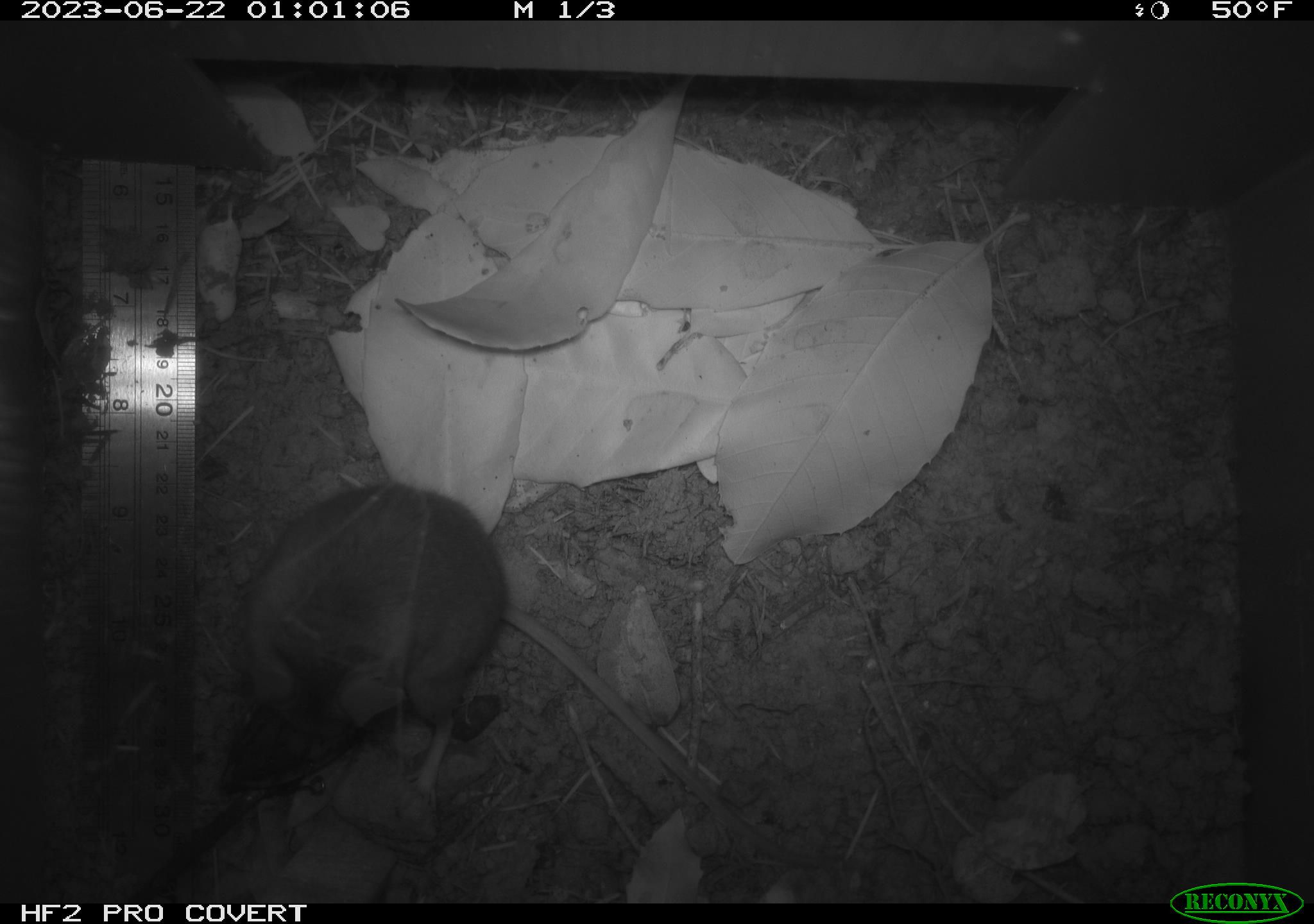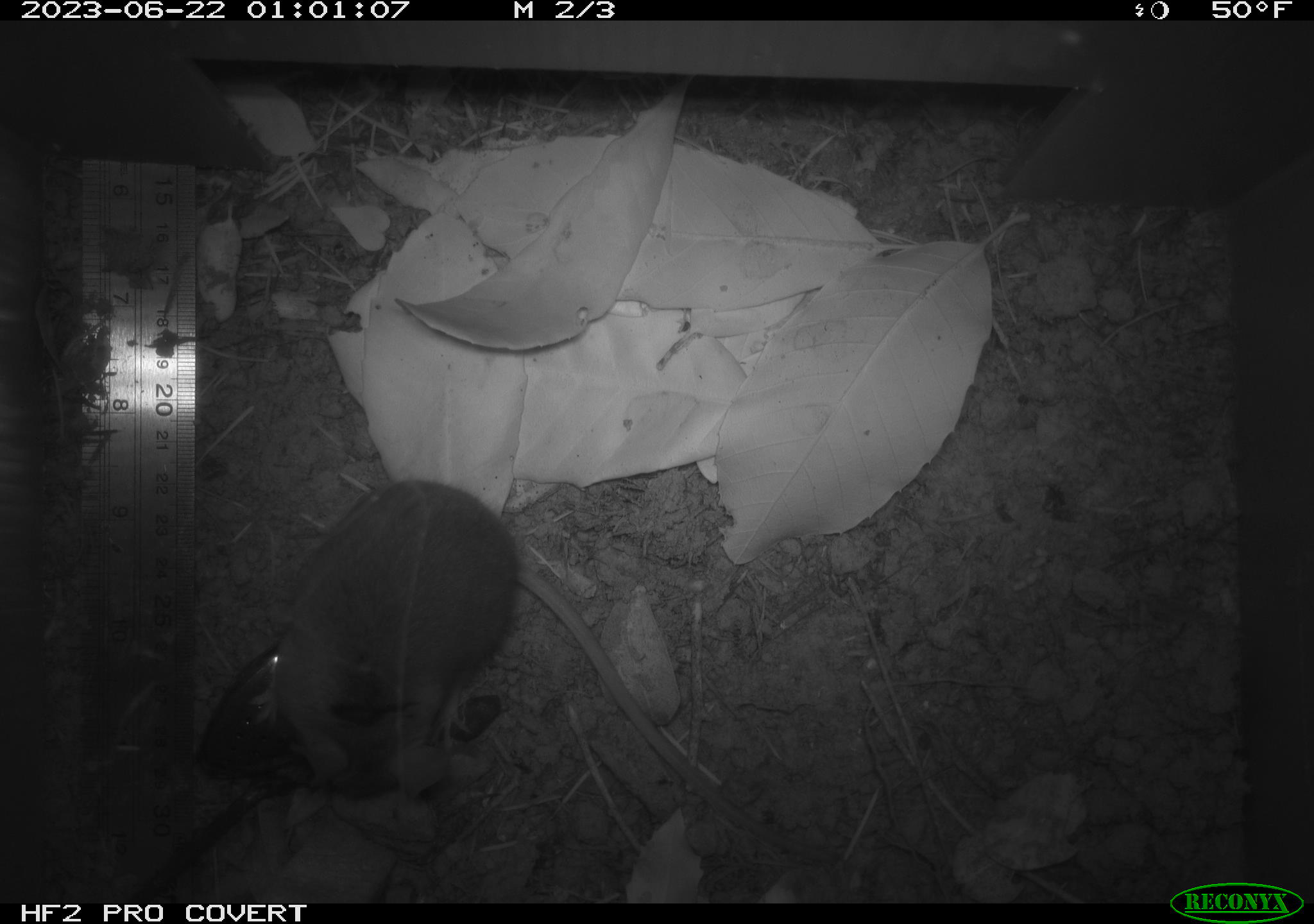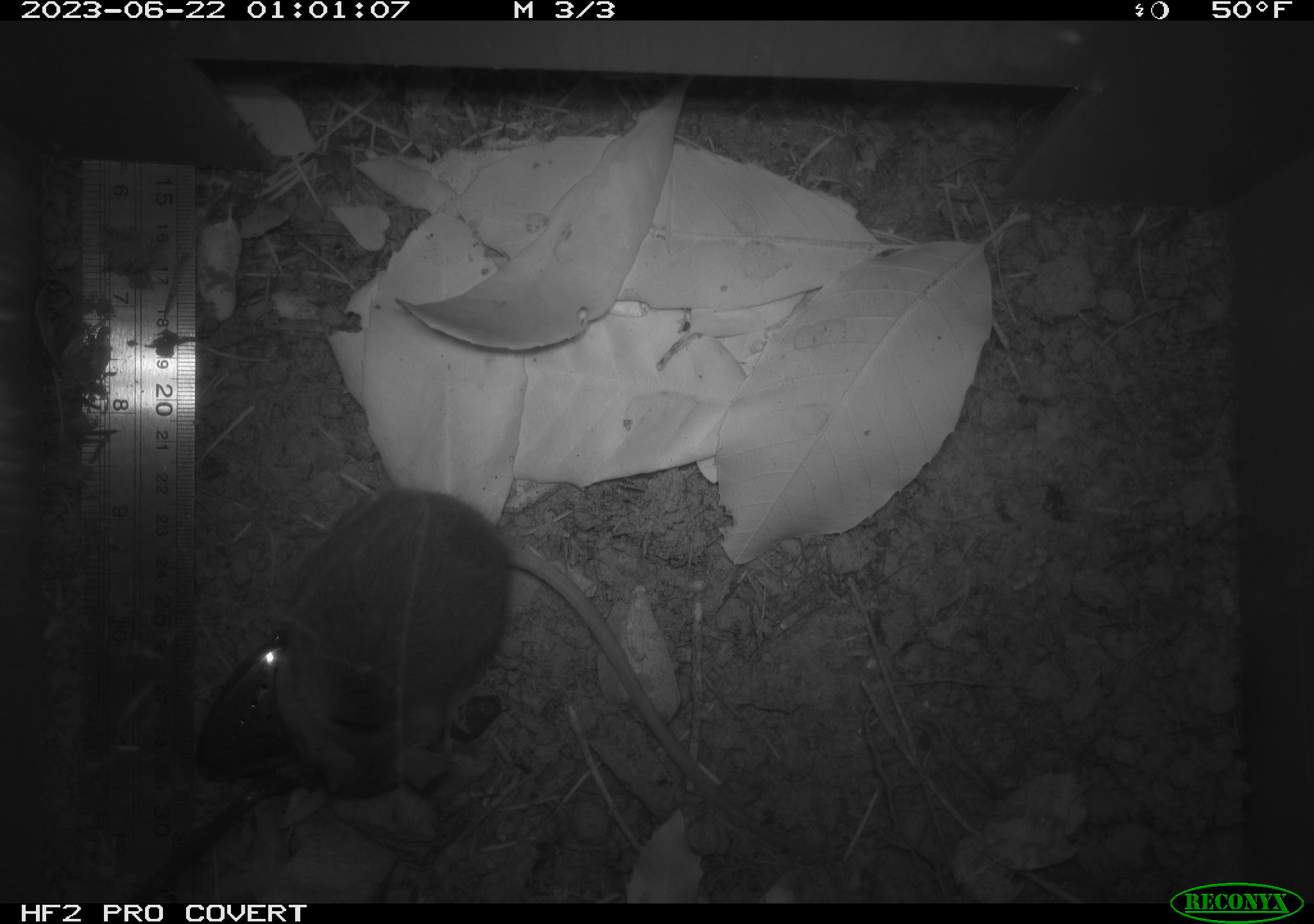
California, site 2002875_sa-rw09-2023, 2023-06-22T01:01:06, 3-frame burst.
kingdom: Animalia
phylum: Chordata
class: Mammalia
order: Rodentia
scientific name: Rodentia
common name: mouse species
Mouse species (Rodentia).